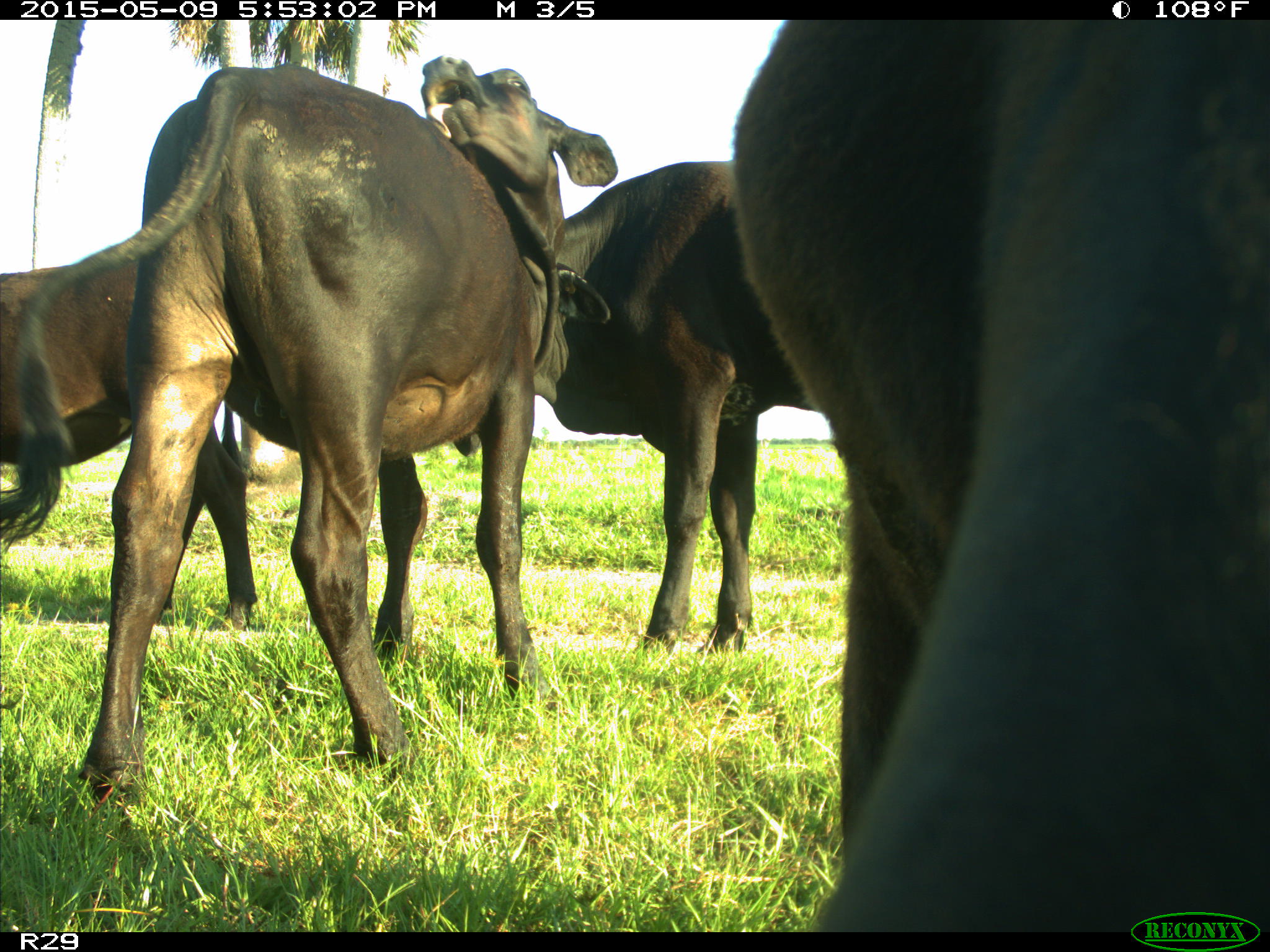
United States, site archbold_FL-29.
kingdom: Animalia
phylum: Chordata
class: Mammalia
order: Artiodactyla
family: Bovidae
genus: Bos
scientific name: Bos taurus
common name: domestic cow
Bos taurus (domestic cow).